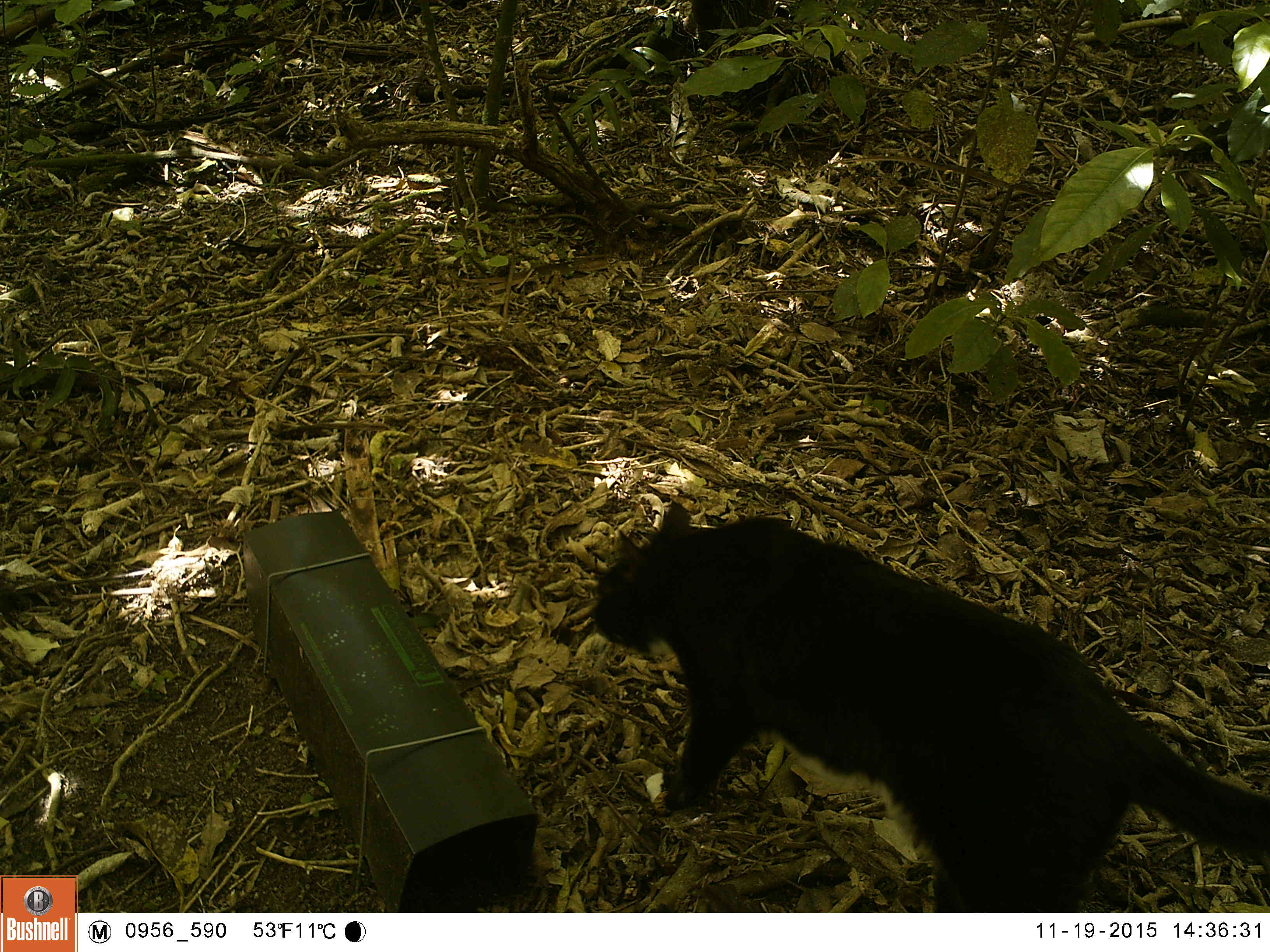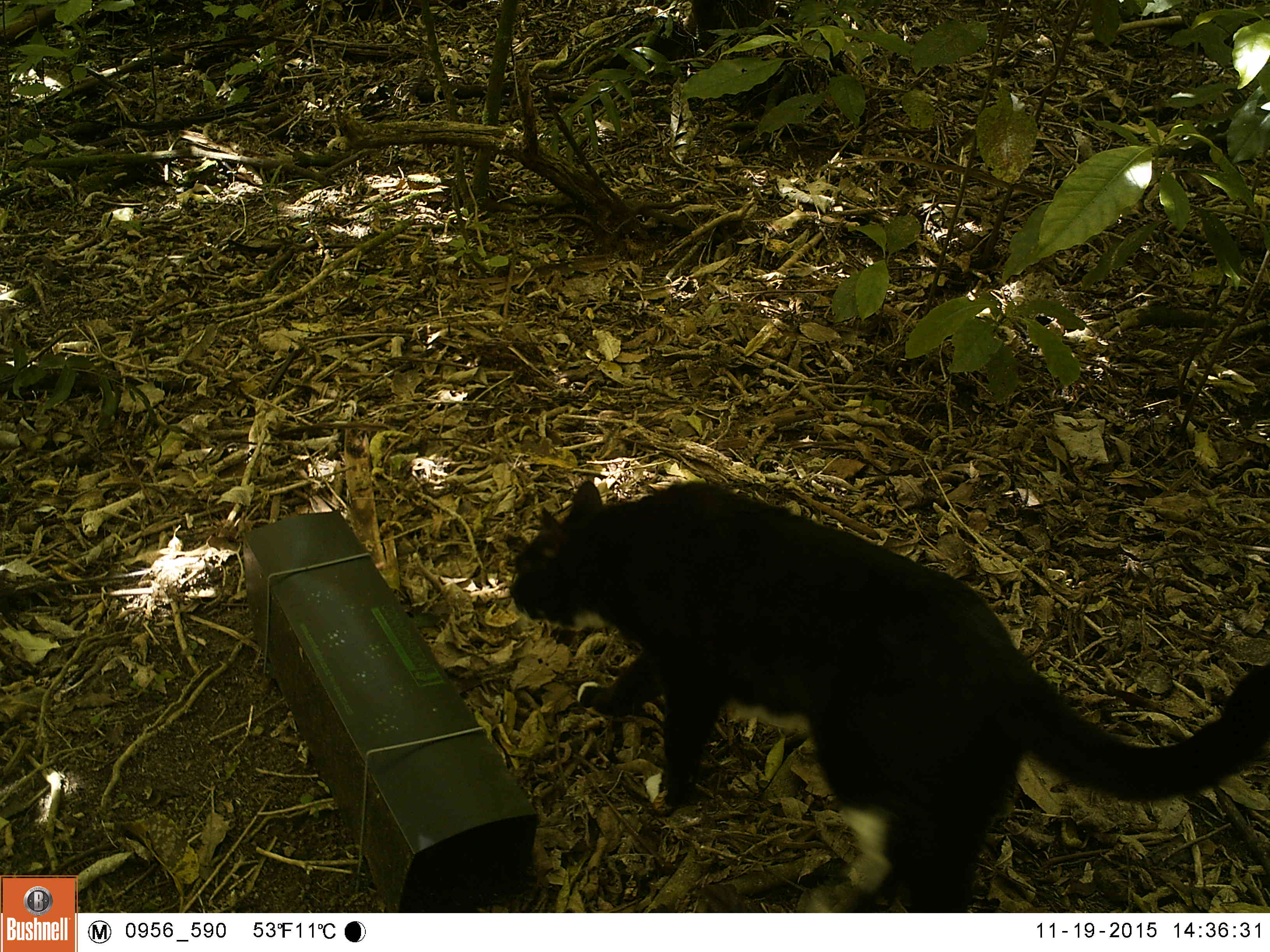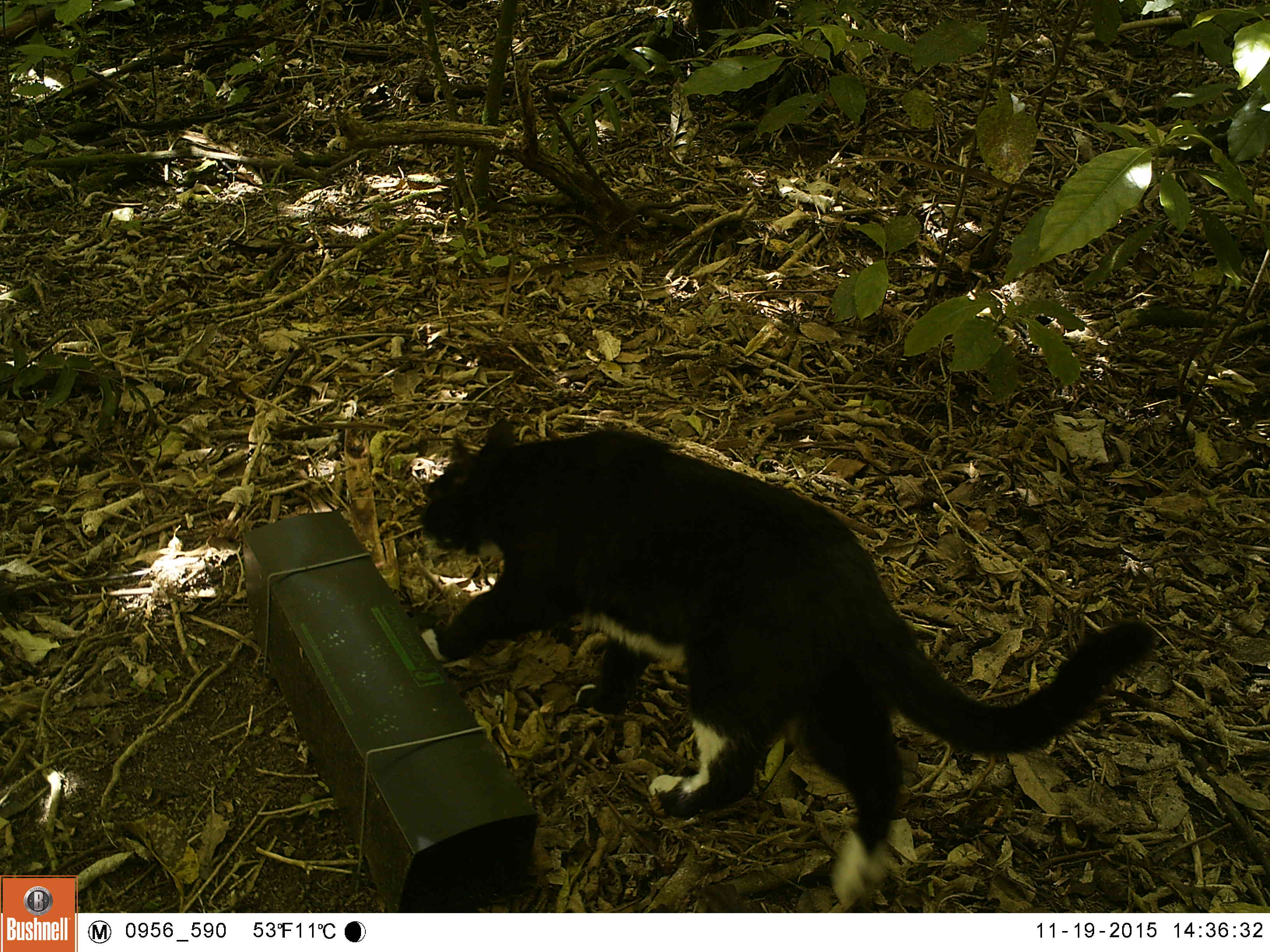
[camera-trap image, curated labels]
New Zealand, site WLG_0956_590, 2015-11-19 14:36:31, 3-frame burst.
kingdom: Animalia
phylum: Chordata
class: Mammalia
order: Carnivora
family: Felidae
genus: Felis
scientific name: Felis catus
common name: domestic cat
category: cat